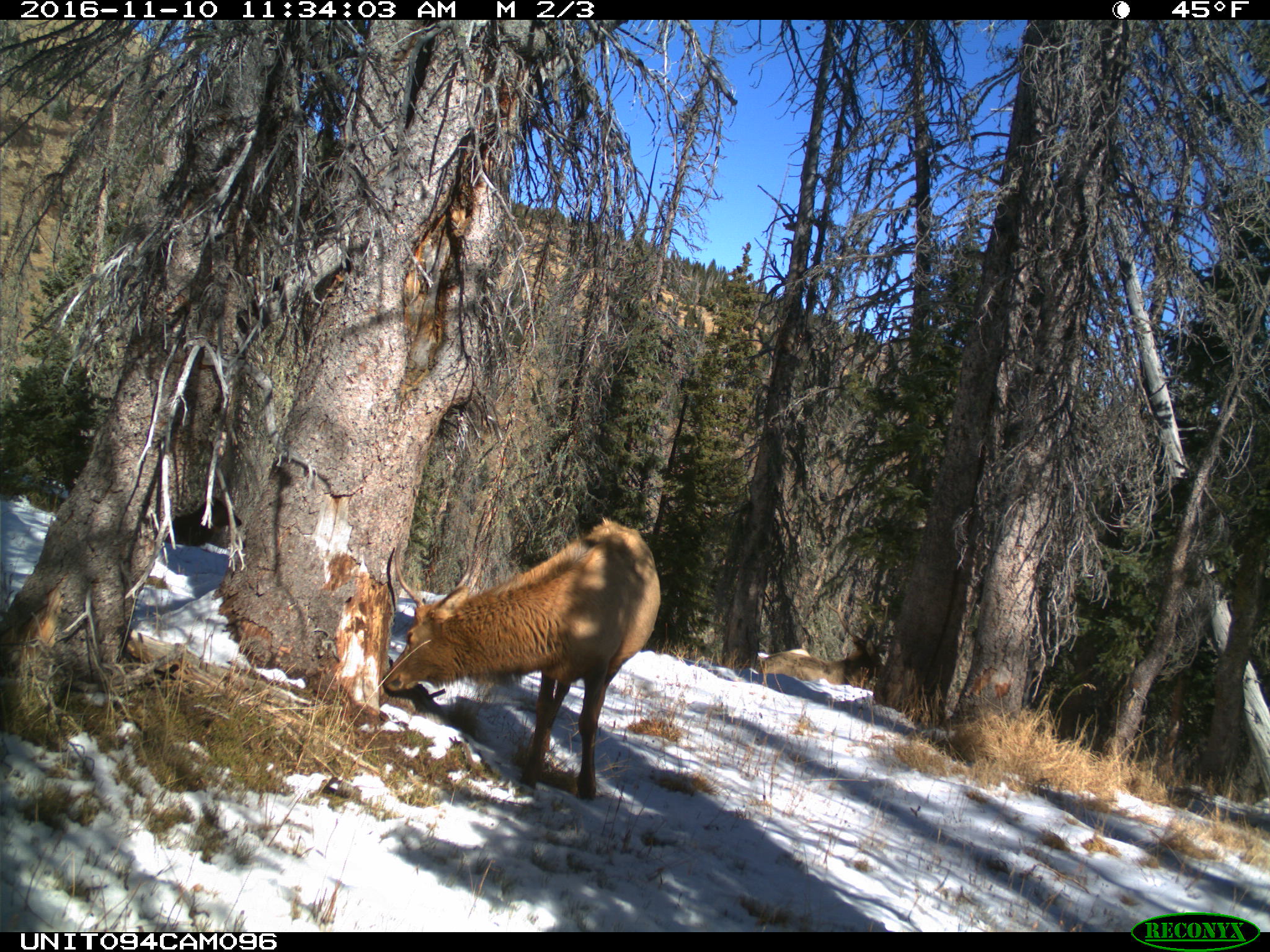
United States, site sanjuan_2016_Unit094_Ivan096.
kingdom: Animalia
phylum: Chordata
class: Mammalia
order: Artiodactyla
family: Cervidae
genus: Cervus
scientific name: Cervus elaphus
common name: red deer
Cervus elaphus (red deer).